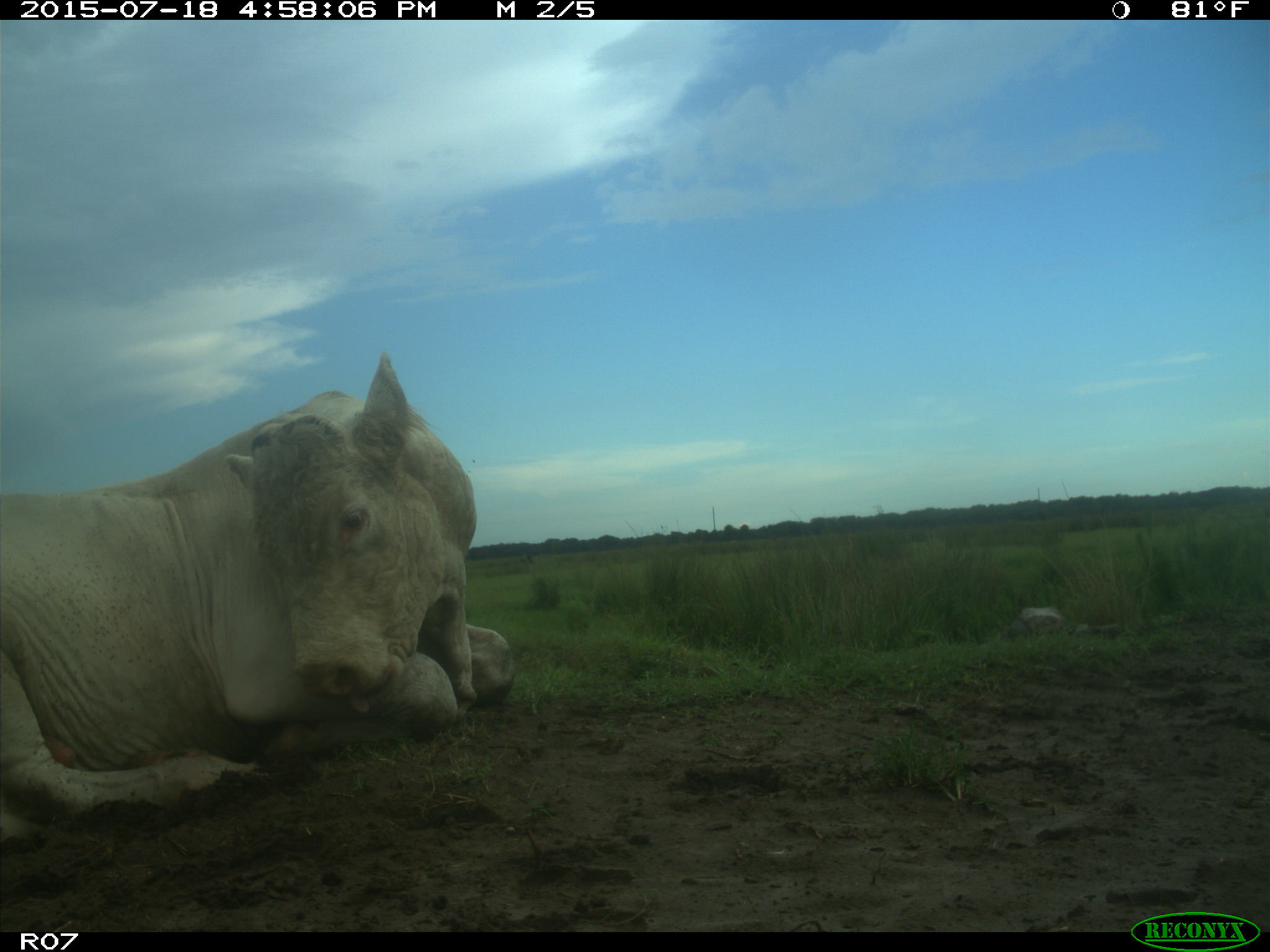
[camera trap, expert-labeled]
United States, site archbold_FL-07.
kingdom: Animalia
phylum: Chordata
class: Mammalia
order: Artiodactyla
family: Bovidae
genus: Bos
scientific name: Bos taurus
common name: domestic cow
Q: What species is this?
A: Bos taurus (domestic cow).